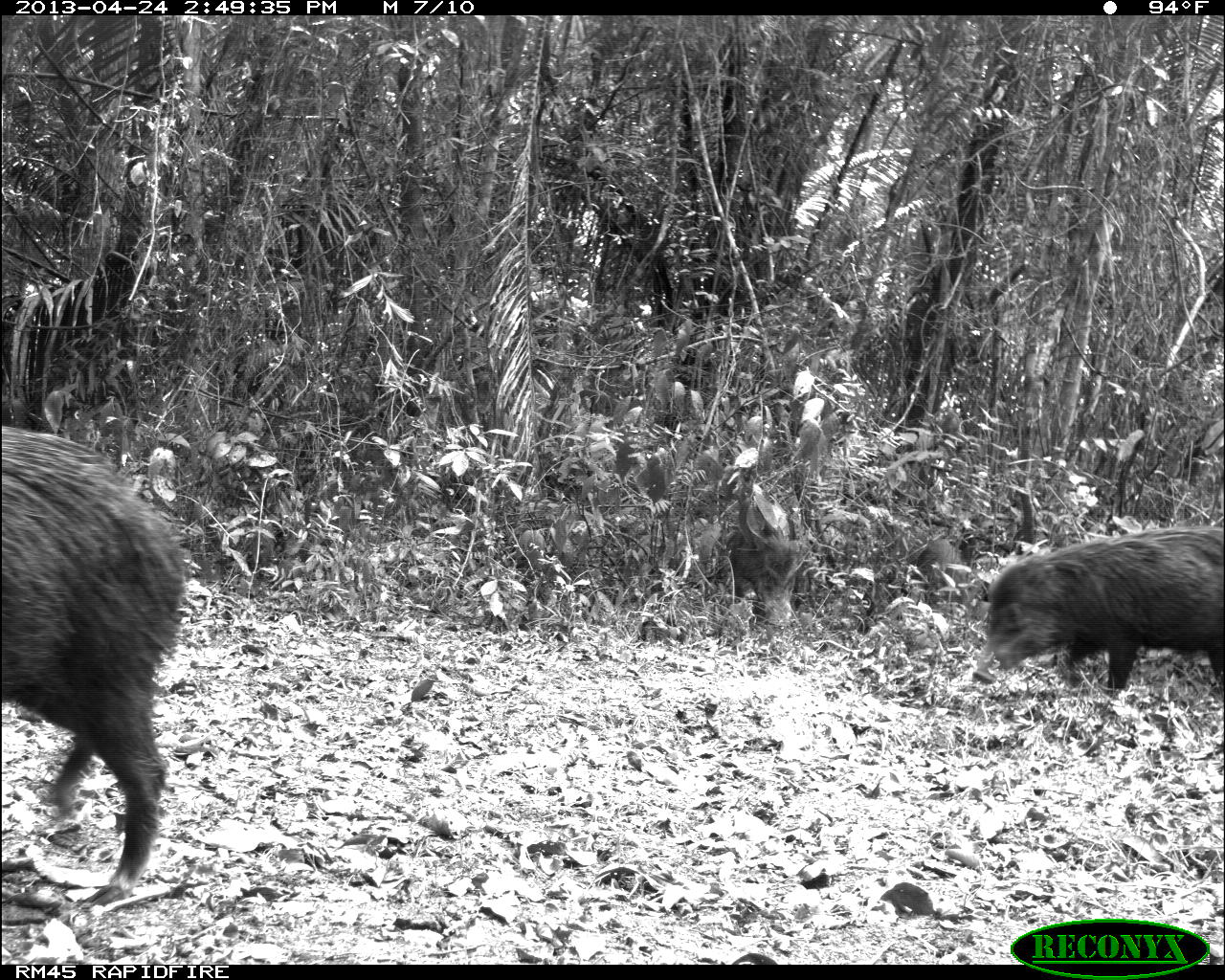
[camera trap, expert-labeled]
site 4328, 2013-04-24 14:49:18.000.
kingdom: Animalia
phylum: Chordata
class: Mammalia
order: Artiodactyla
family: Tayassuidae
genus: Tayassu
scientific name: Tayassu pecari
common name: white-lipped peccary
Tayassu pecari (white-lipped peccary), count 10.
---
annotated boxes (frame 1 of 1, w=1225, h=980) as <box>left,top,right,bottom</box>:
tayassu pecari: <box>0,425,192,914</box>; <box>971,525,1225,731</box>; <box>725,498,809,632</box>; <box>914,539,968,616</box>